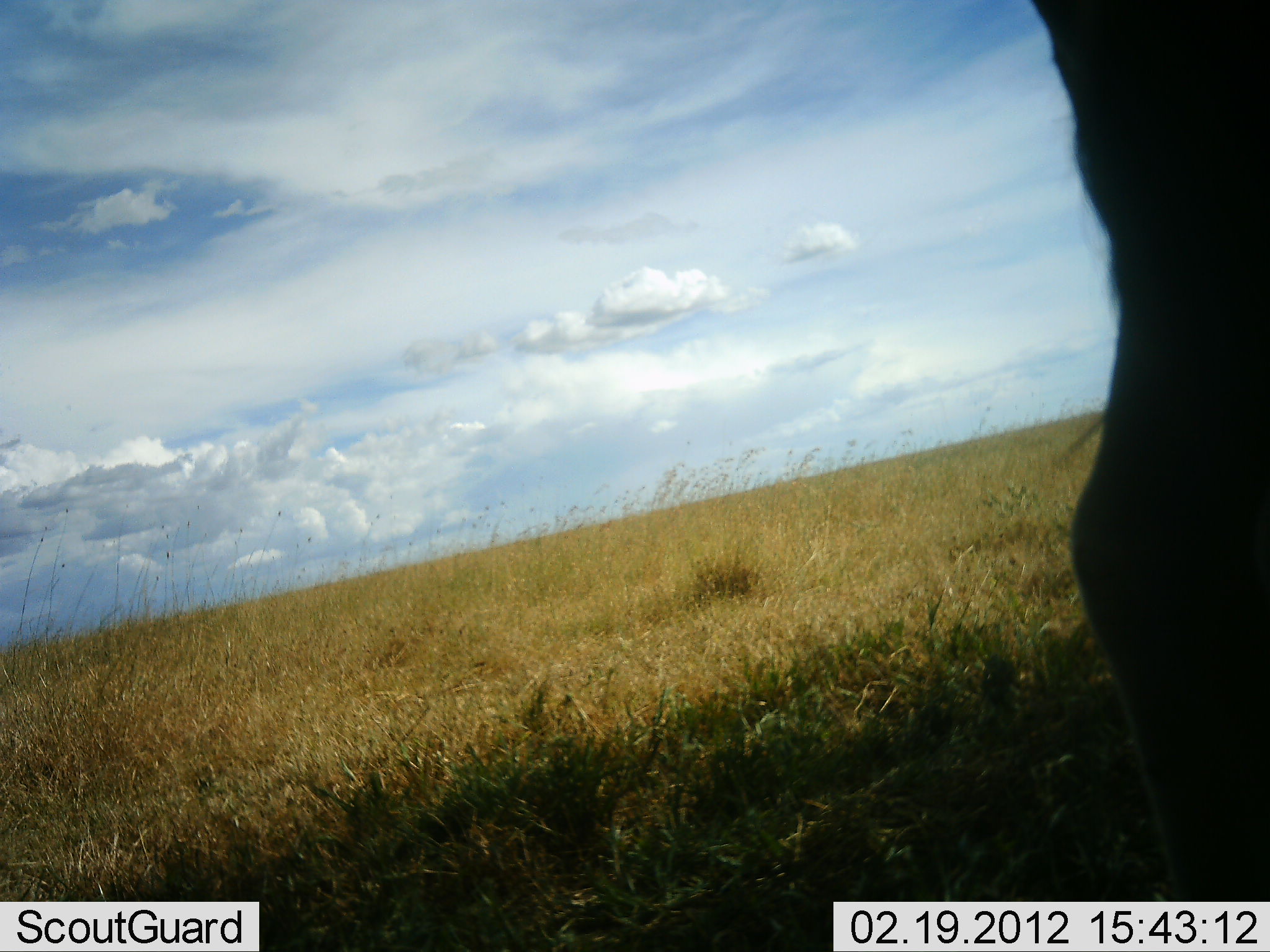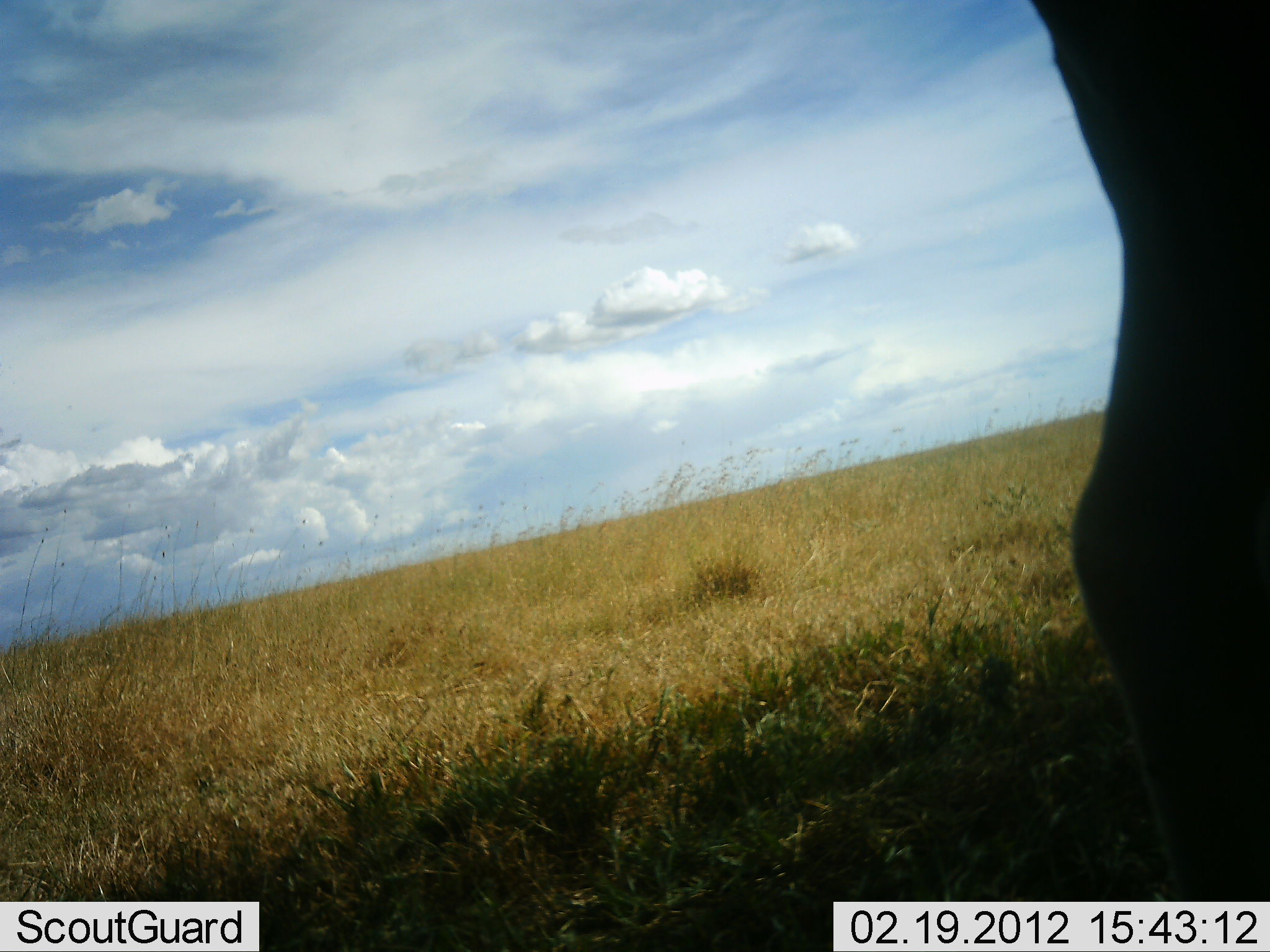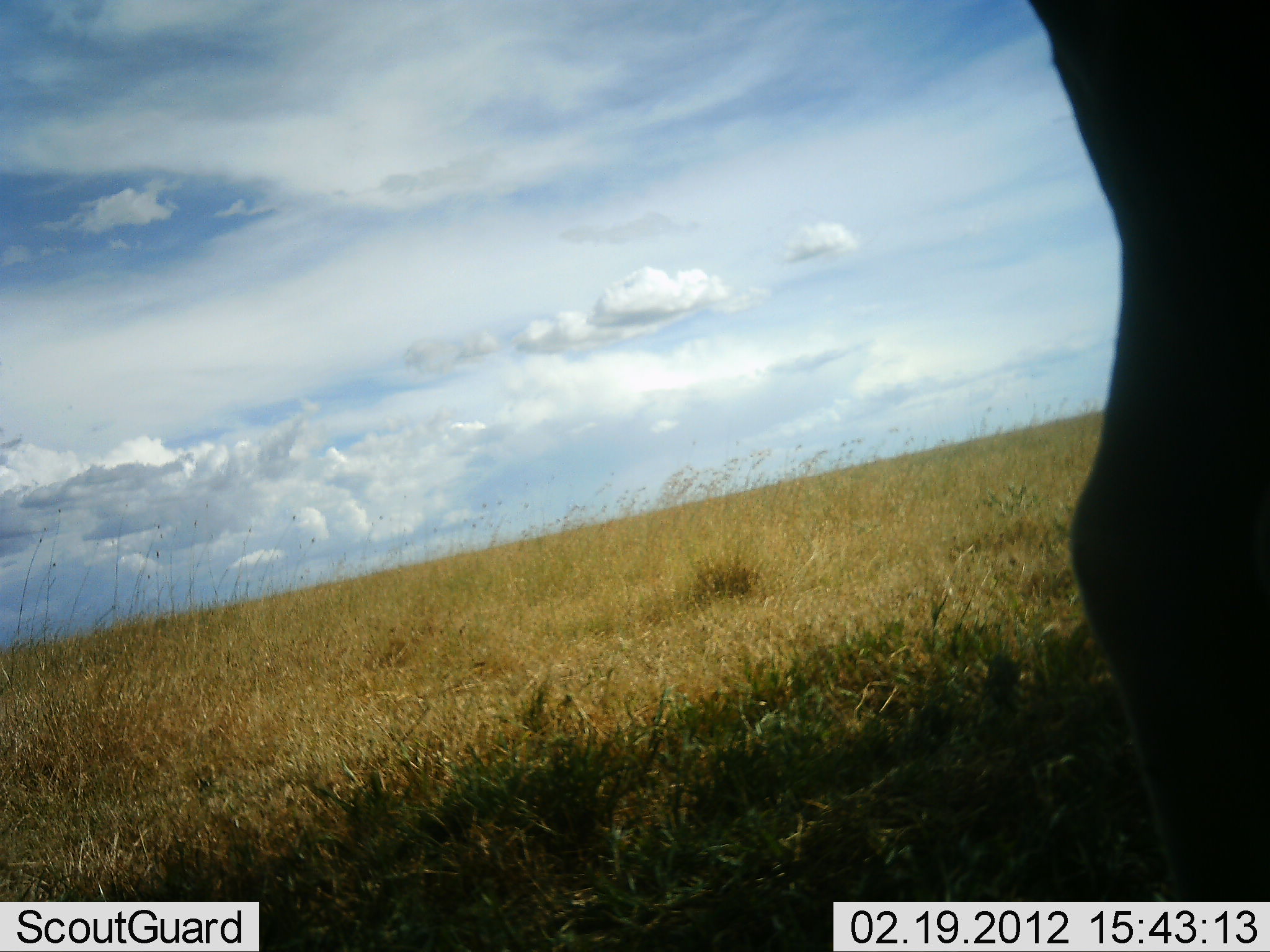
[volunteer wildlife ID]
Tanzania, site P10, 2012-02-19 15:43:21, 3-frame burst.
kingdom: Animalia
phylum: Chordata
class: Mammalia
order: Artiodactyla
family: Bovidae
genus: Connochaetes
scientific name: Connochaetes taurinus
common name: blue wildebeest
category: wildebeest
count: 1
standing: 88%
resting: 0%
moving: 0%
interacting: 0%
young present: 0%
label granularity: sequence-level